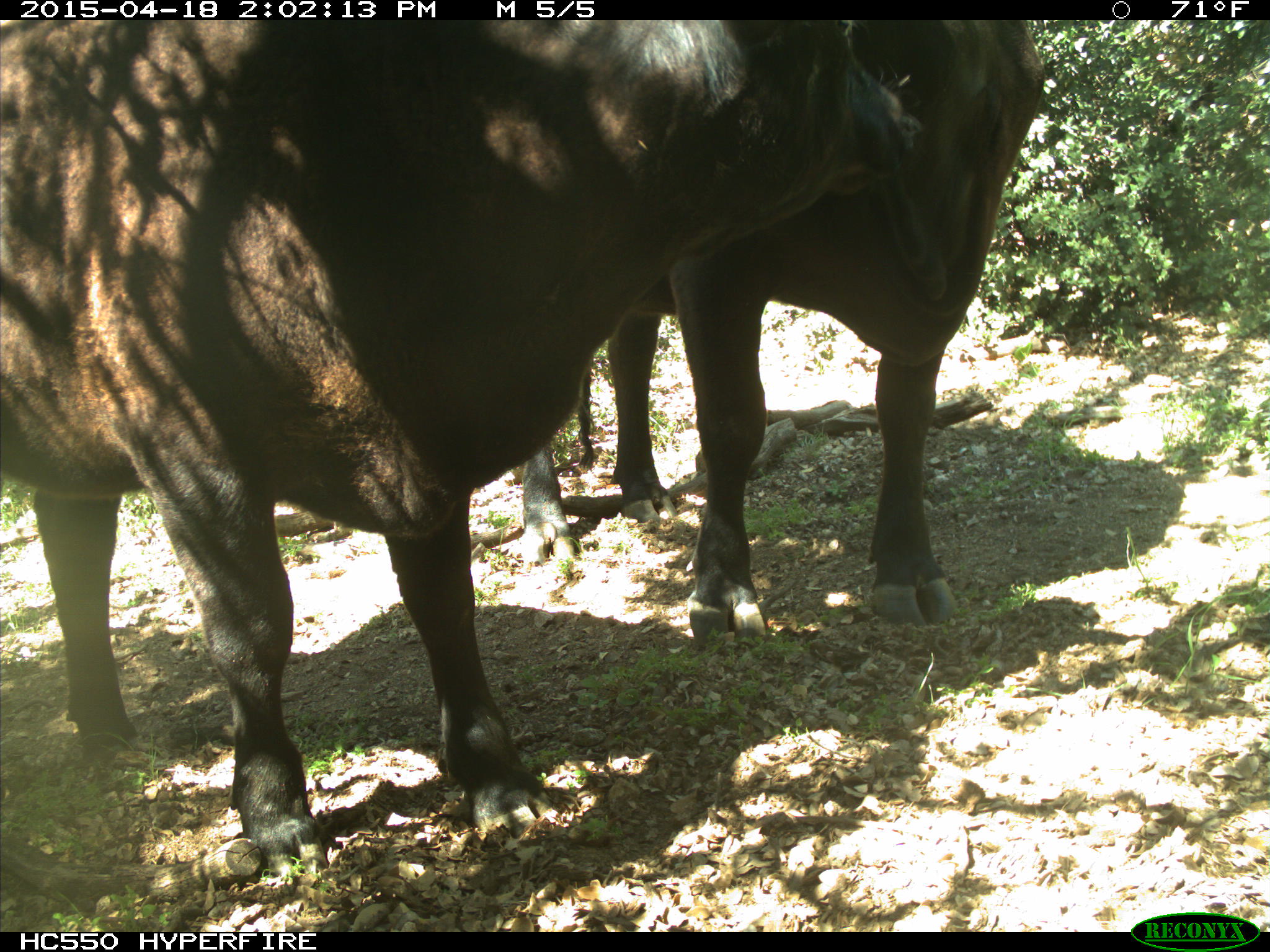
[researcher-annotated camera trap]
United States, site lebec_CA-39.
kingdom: Animalia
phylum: Chordata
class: Mammalia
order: Artiodactyla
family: Bovidae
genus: Bos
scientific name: Bos taurus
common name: domestic cow